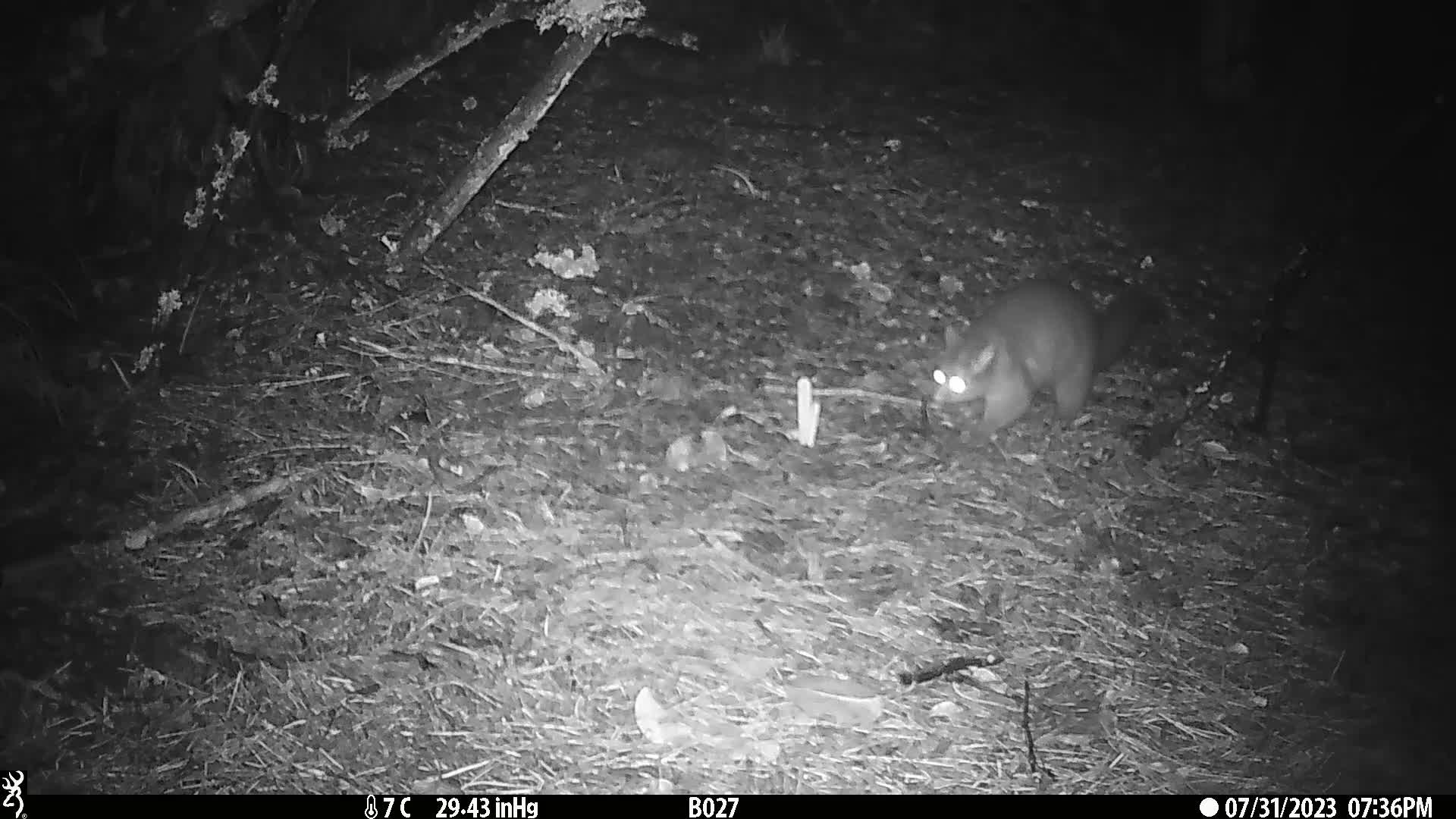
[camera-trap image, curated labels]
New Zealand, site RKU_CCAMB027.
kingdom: Animalia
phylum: Chordata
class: Mammalia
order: Diprotodontia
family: Phalangeridae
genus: Trichosurus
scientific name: Trichosurus vulpecula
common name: common brushtail possum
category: possum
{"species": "possum (common brushtail possum) (Trichosurus vulpecula)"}